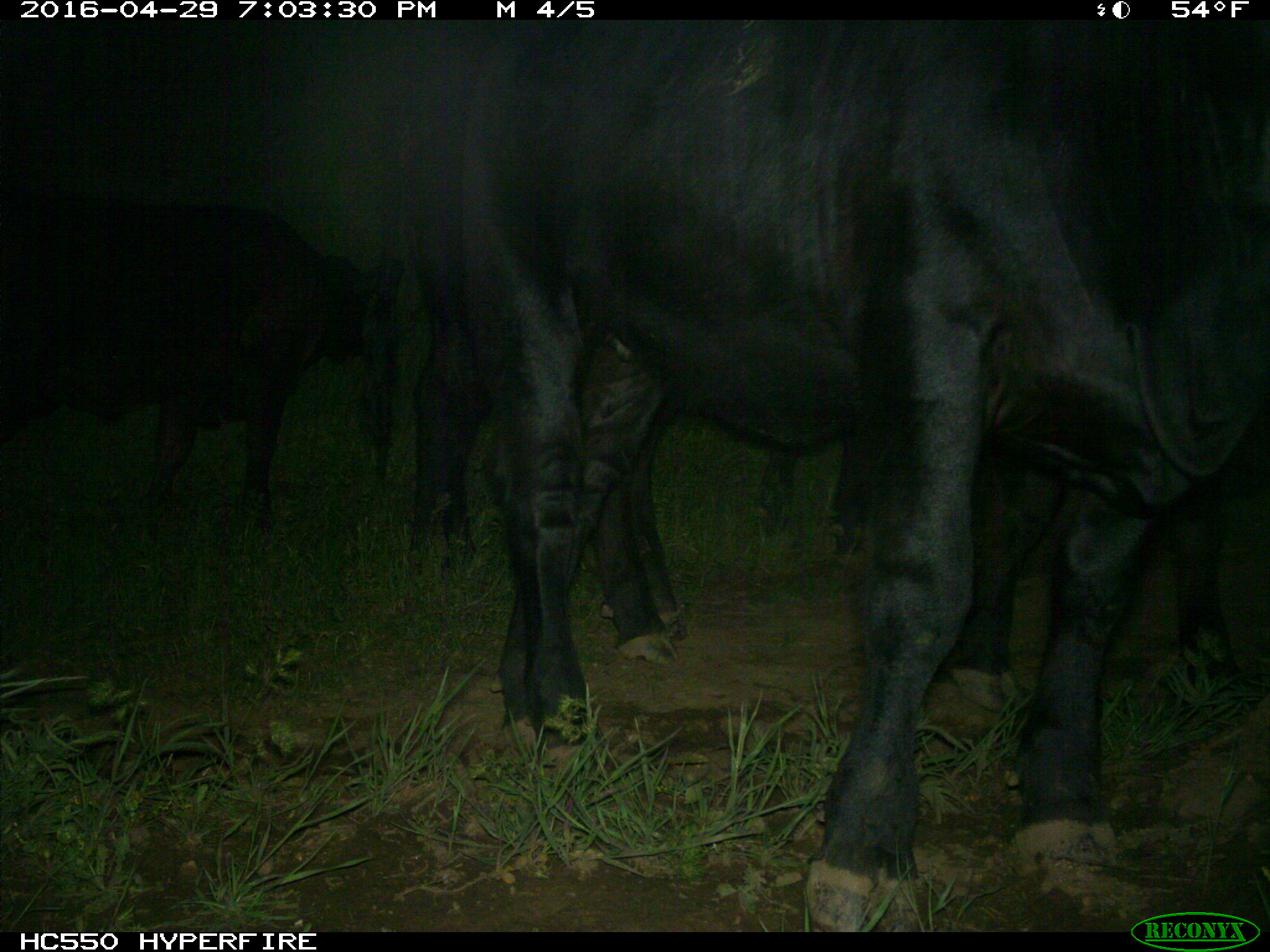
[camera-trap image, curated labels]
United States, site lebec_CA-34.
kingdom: Animalia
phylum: Chordata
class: Mammalia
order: Artiodactyla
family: Bovidae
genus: Bos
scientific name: Bos taurus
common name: domestic cow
Bos taurus (domestic cow).